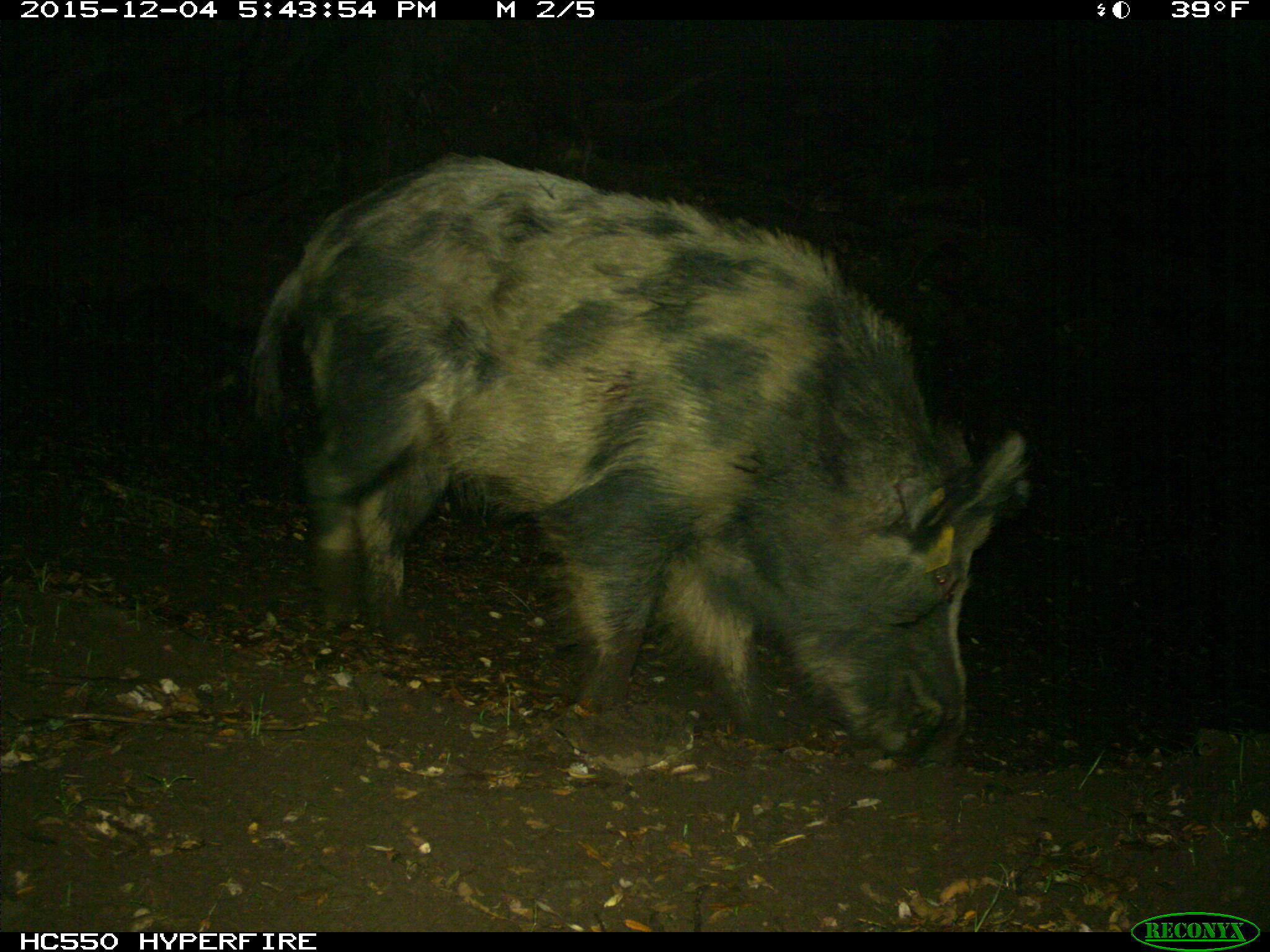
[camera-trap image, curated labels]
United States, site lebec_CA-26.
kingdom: Animalia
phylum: Chordata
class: Mammalia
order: Artiodactyla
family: Suidae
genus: Sus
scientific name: Sus scrofa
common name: wild boar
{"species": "Sus scrofa (wild boar)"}